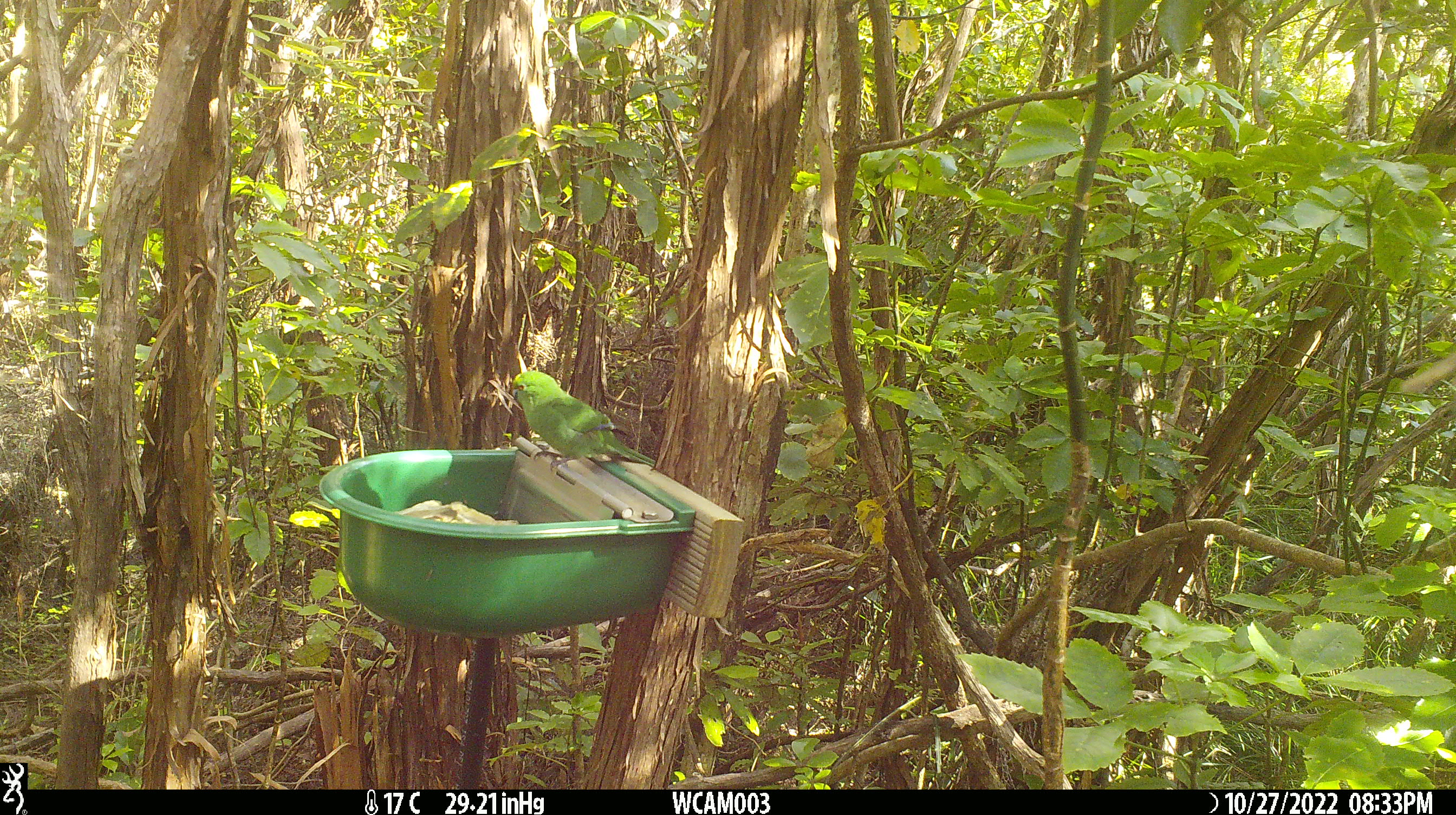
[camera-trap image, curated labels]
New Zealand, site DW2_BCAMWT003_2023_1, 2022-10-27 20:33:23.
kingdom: Animalia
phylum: Chordata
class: Aves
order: Psittaciformes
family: Psittaculidae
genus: Cyanoramphus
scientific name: Cyanoramphus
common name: parakeet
Parakeet (Cyanoramphus).